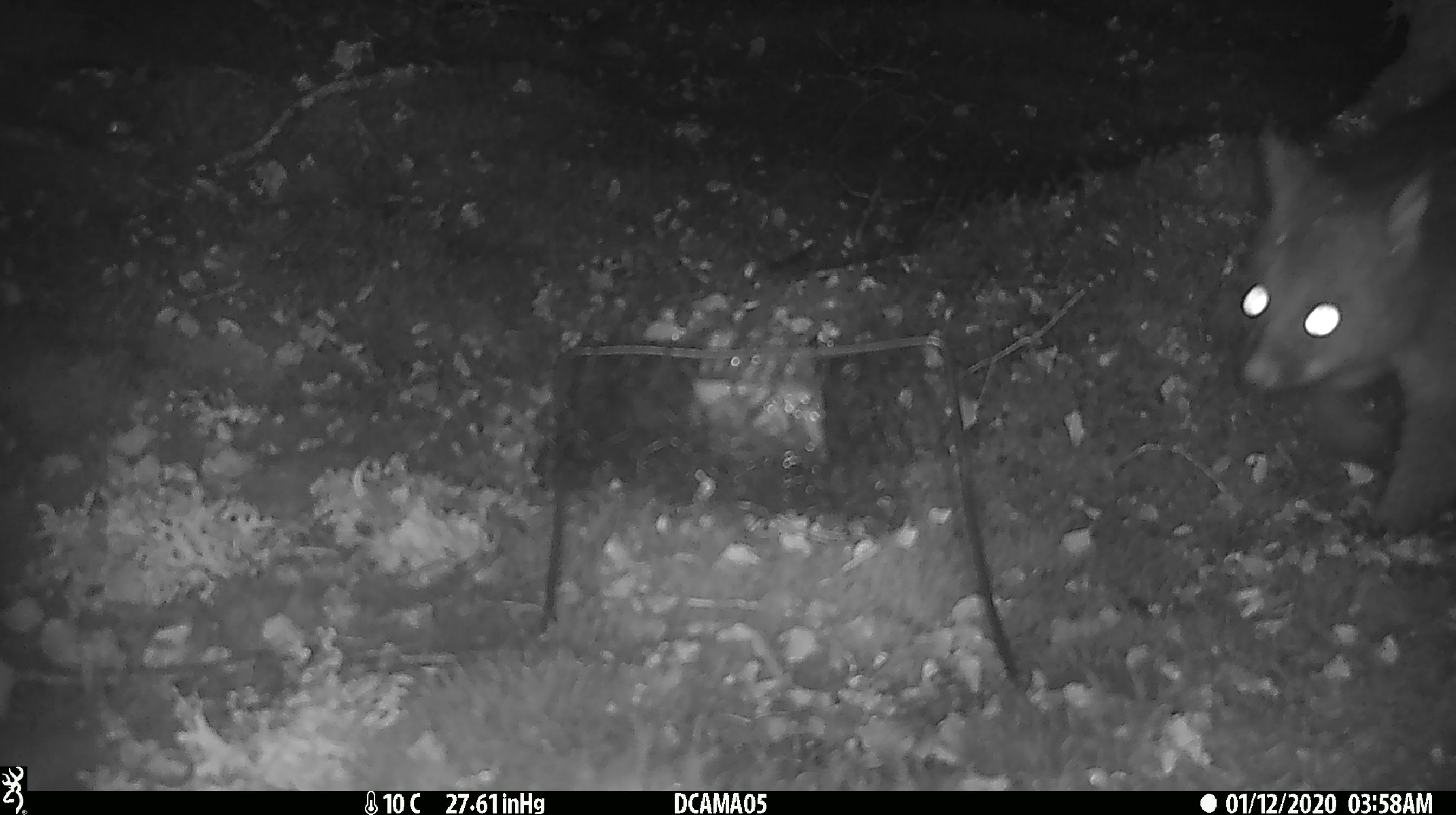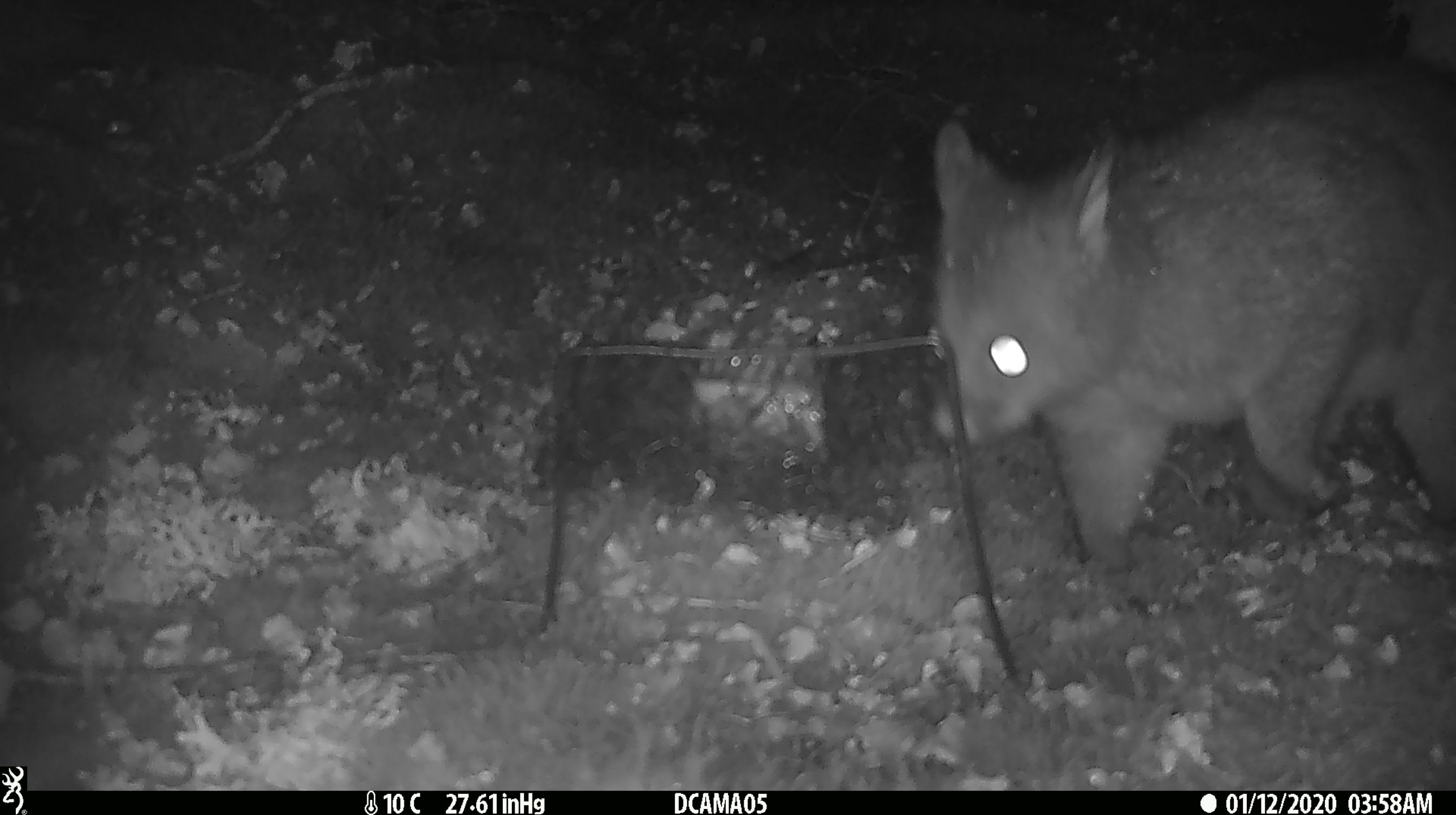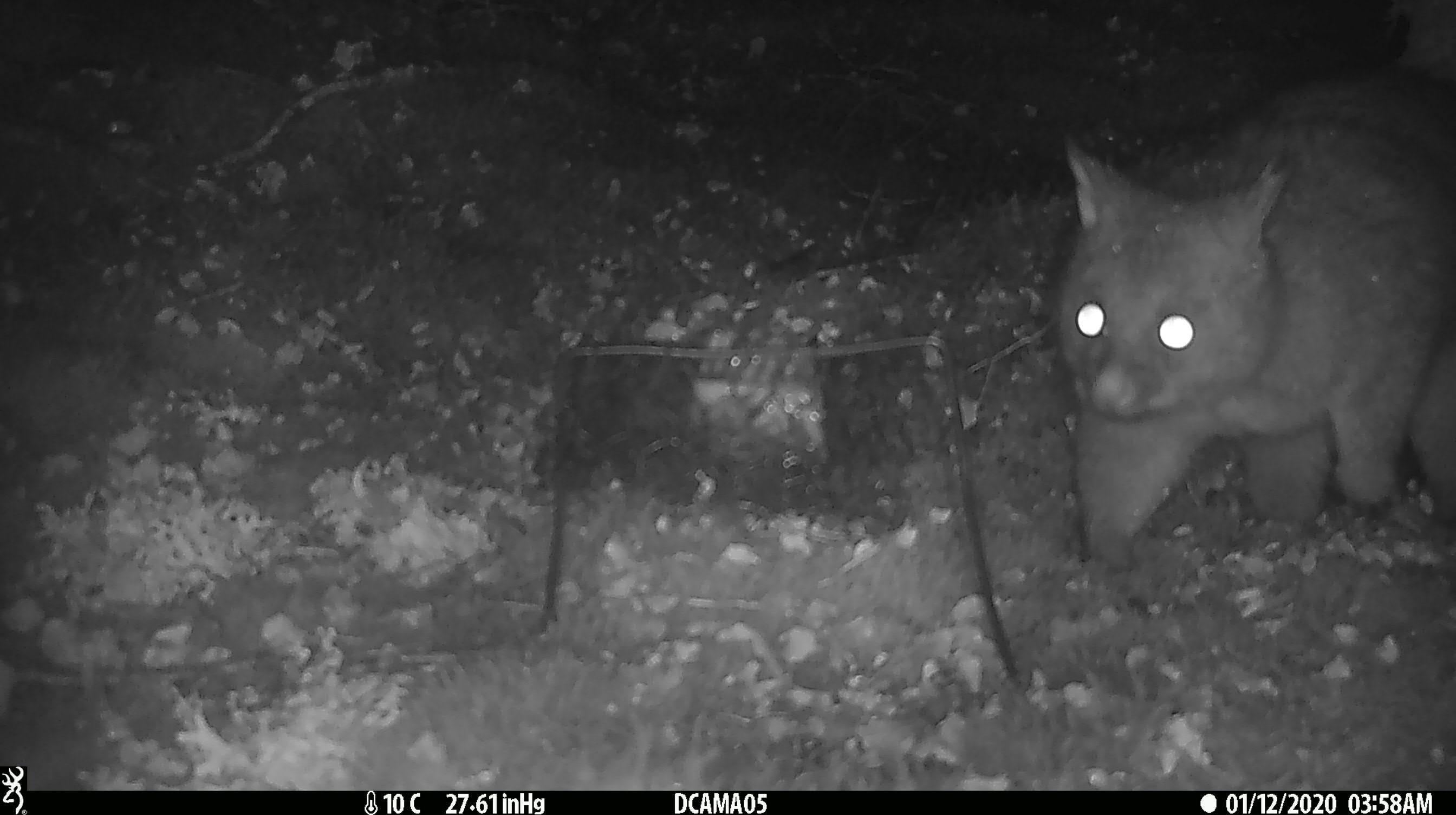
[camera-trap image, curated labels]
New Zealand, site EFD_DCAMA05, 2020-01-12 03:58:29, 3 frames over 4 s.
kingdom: Animalia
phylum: Chordata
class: Mammalia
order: Diprotodontia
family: Phalangeridae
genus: Trichosurus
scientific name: Trichosurus vulpecula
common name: common brushtail possum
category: possum